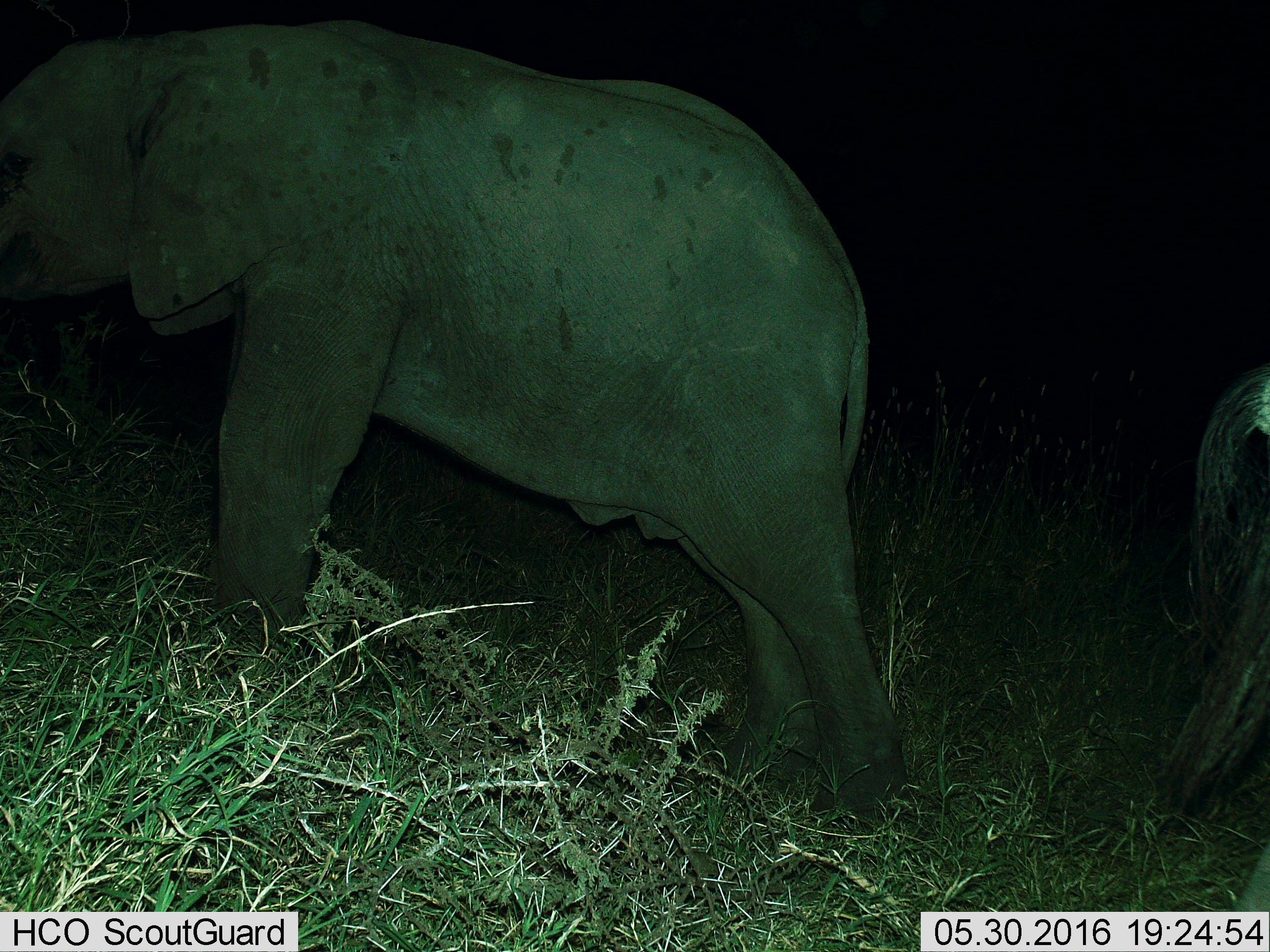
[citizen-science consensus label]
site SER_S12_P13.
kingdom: Animalia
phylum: Chordata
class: Mammalia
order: Proboscidea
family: Elephantidae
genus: Loxodonta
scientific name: Loxodonta africana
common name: african bush elephant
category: elephant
Elephant (african bush elephant) (Loxodonta africana), count 1. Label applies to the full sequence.